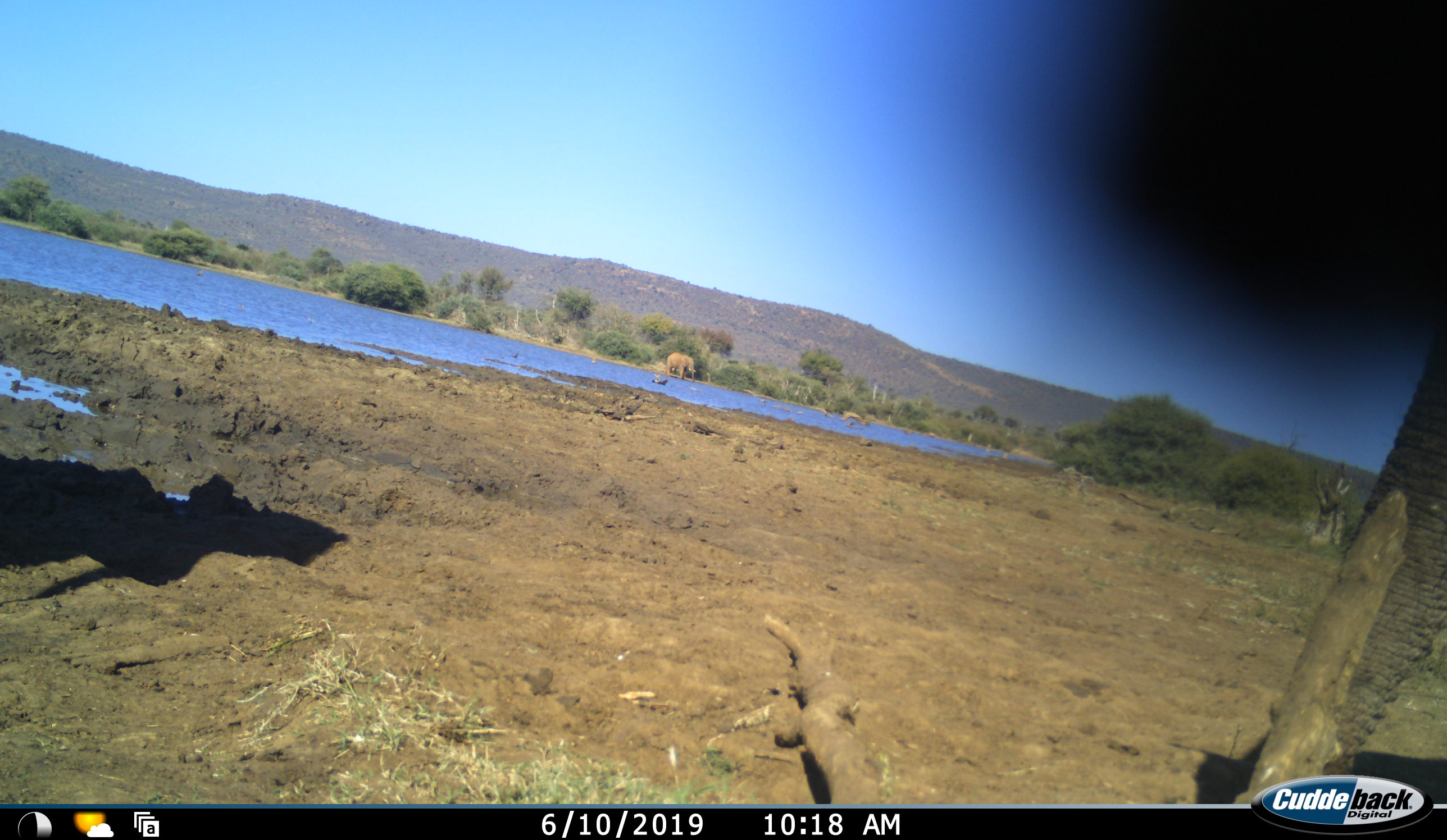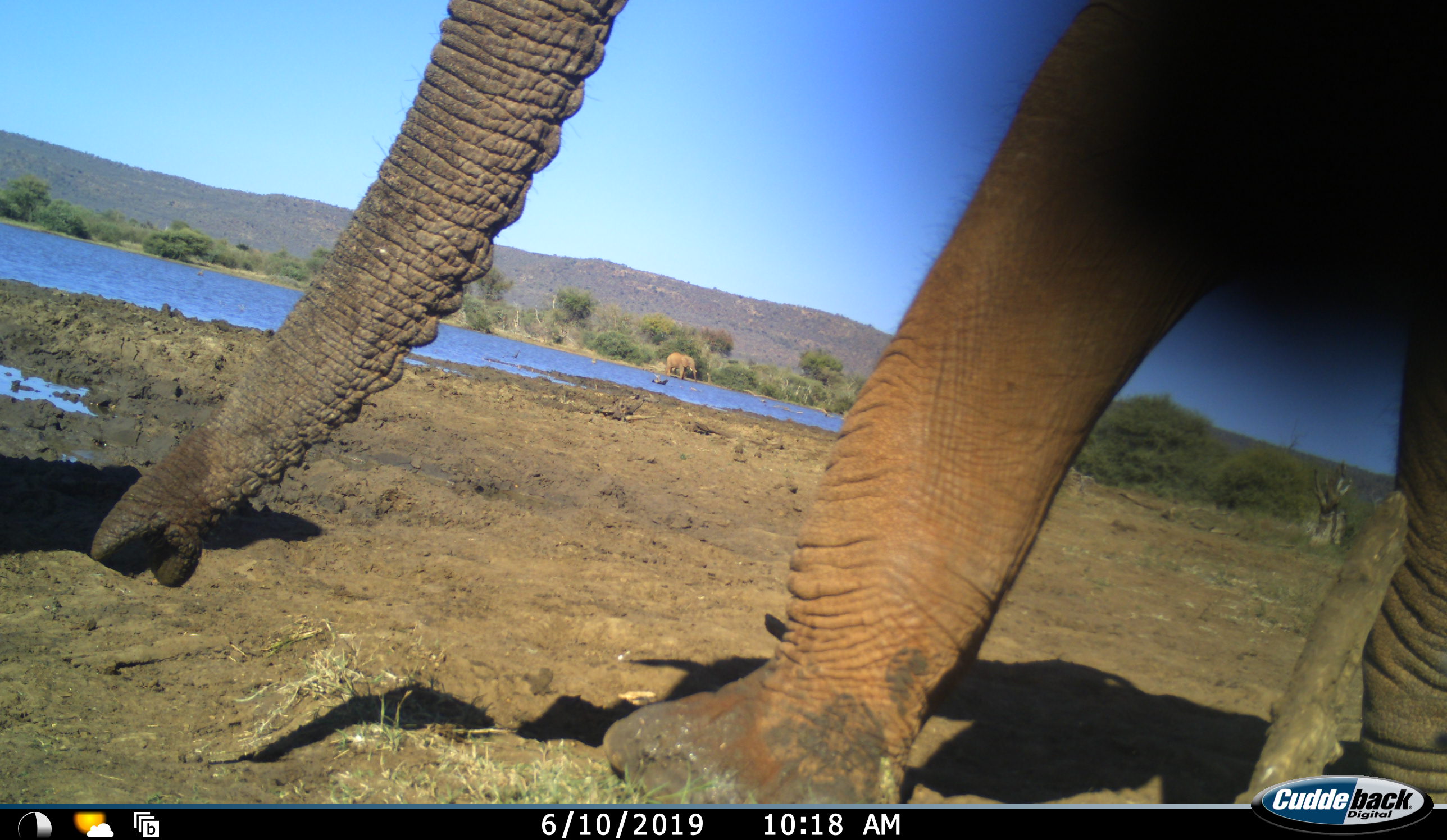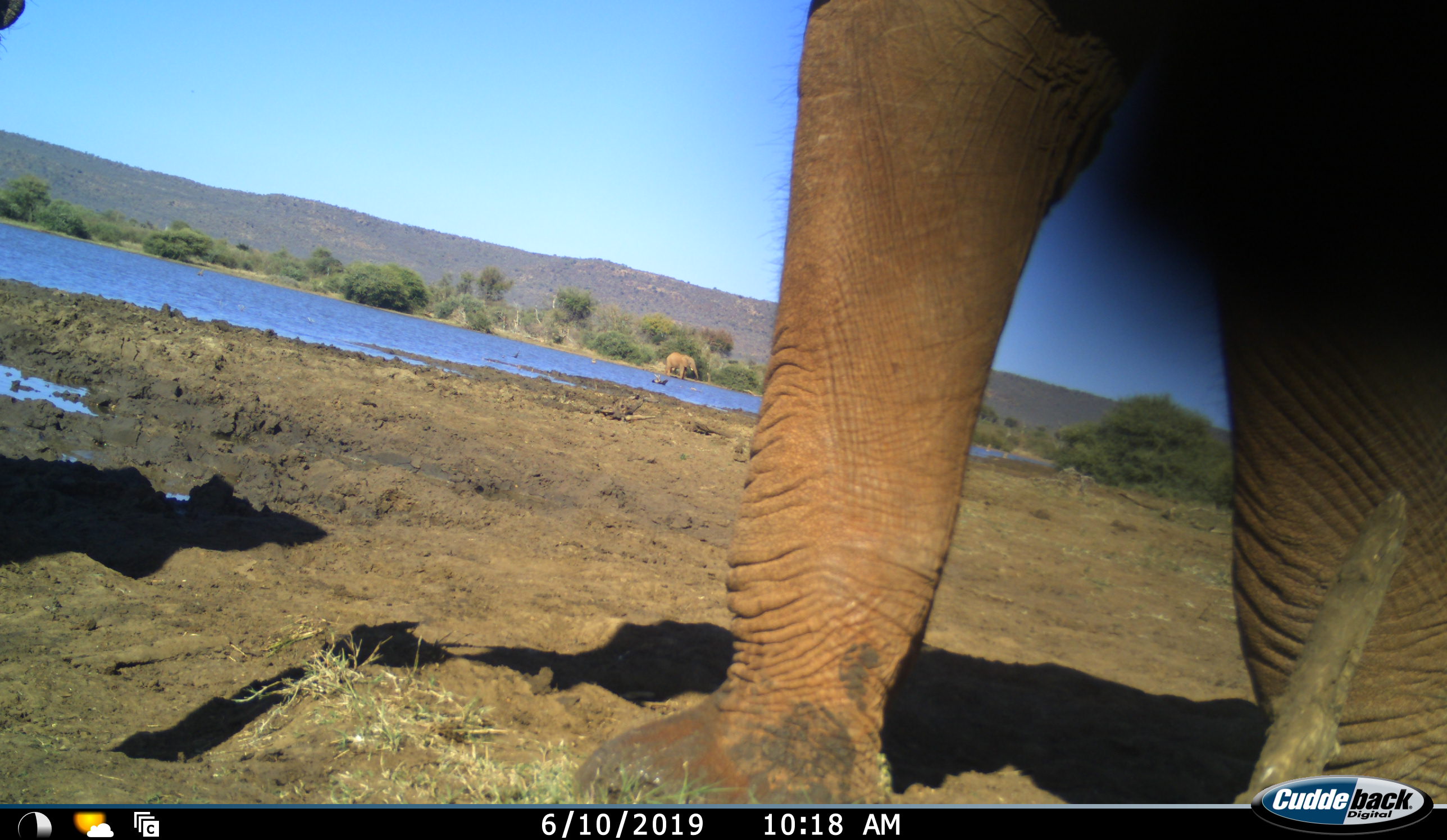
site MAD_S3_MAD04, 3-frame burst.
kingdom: Animalia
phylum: Chordata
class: Mammalia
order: Proboscidea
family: Elephantidae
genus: Loxodonta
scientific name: Loxodonta africana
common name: african bush elephant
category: elephant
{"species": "elephant (african bush elephant) (Loxodonta africana)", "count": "1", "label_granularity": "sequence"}